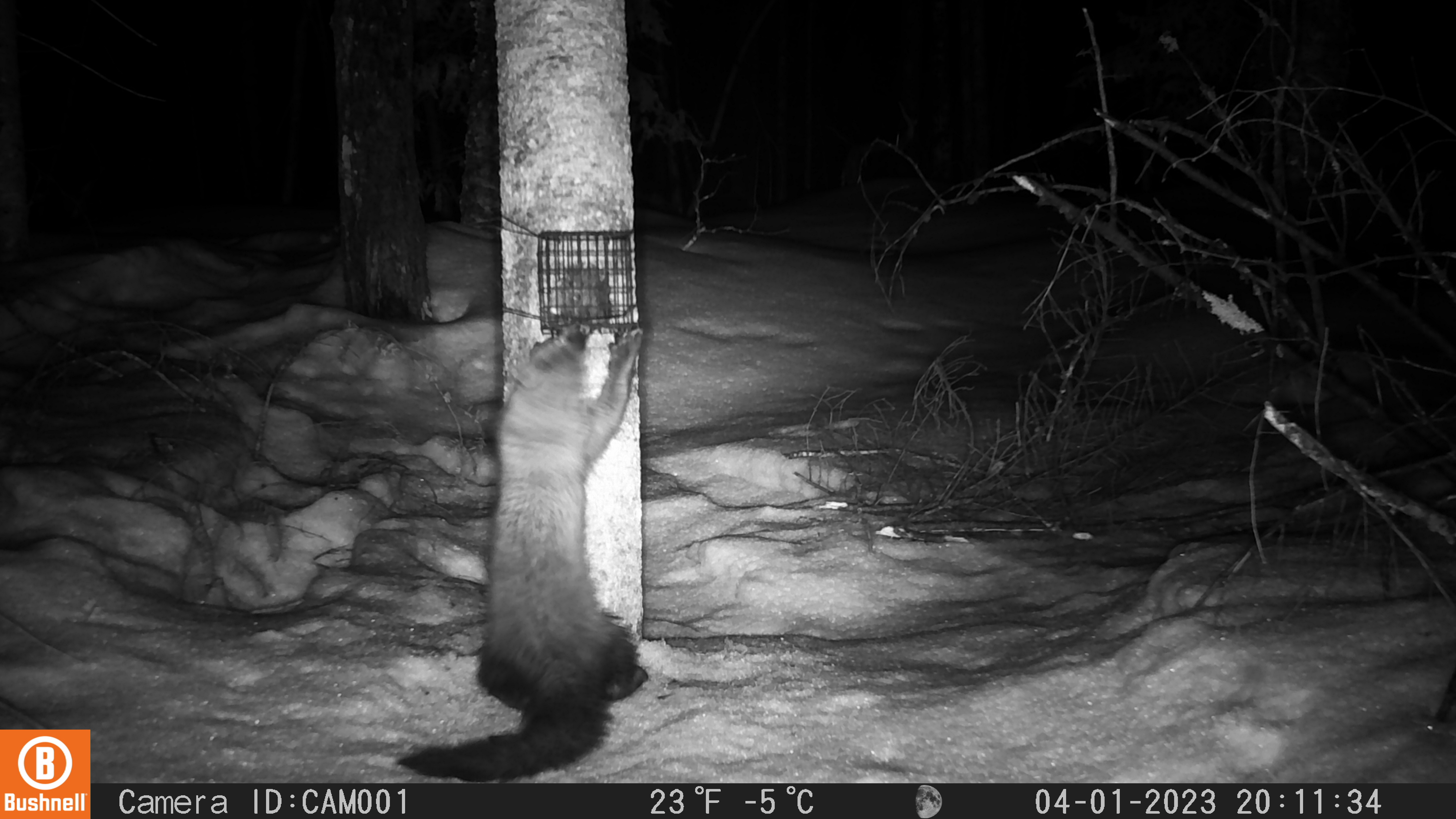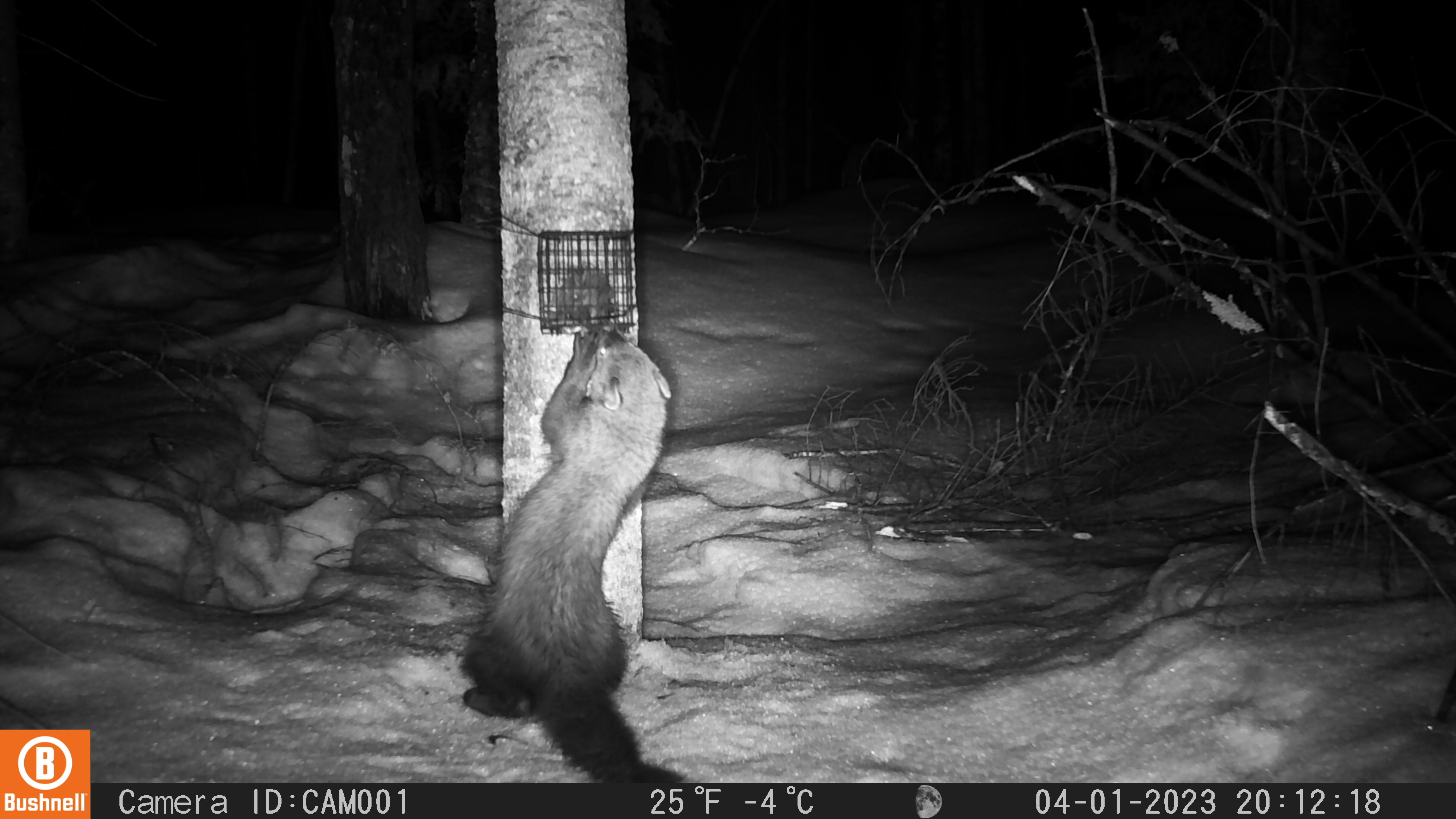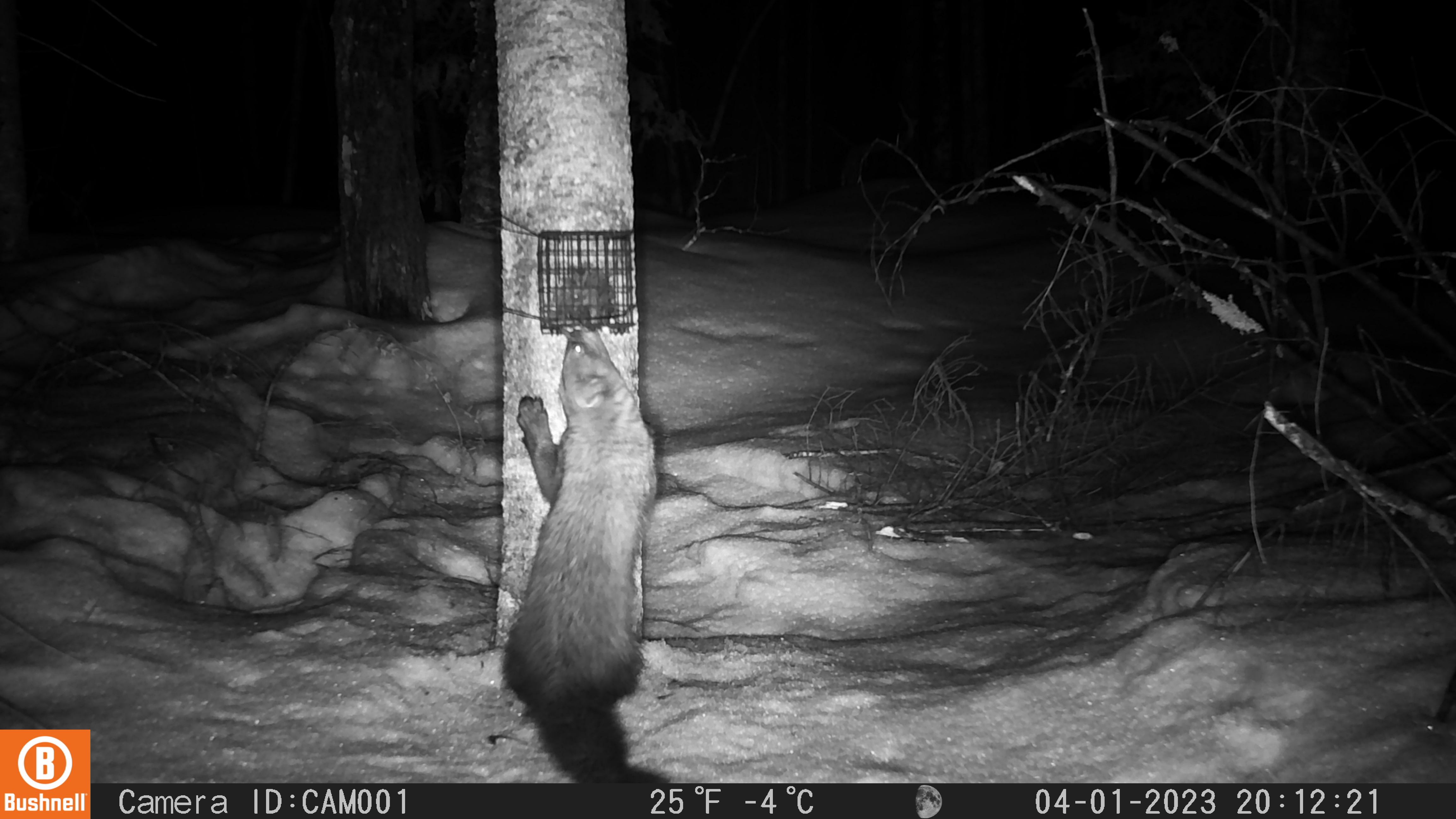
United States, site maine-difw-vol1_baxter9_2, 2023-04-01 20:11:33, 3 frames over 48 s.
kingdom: Animalia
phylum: Chordata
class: Mammalia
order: Carnivora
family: Mustelidae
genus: Pekania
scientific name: Pekania pennanti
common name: fisher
Fisher (Pekania pennanti).